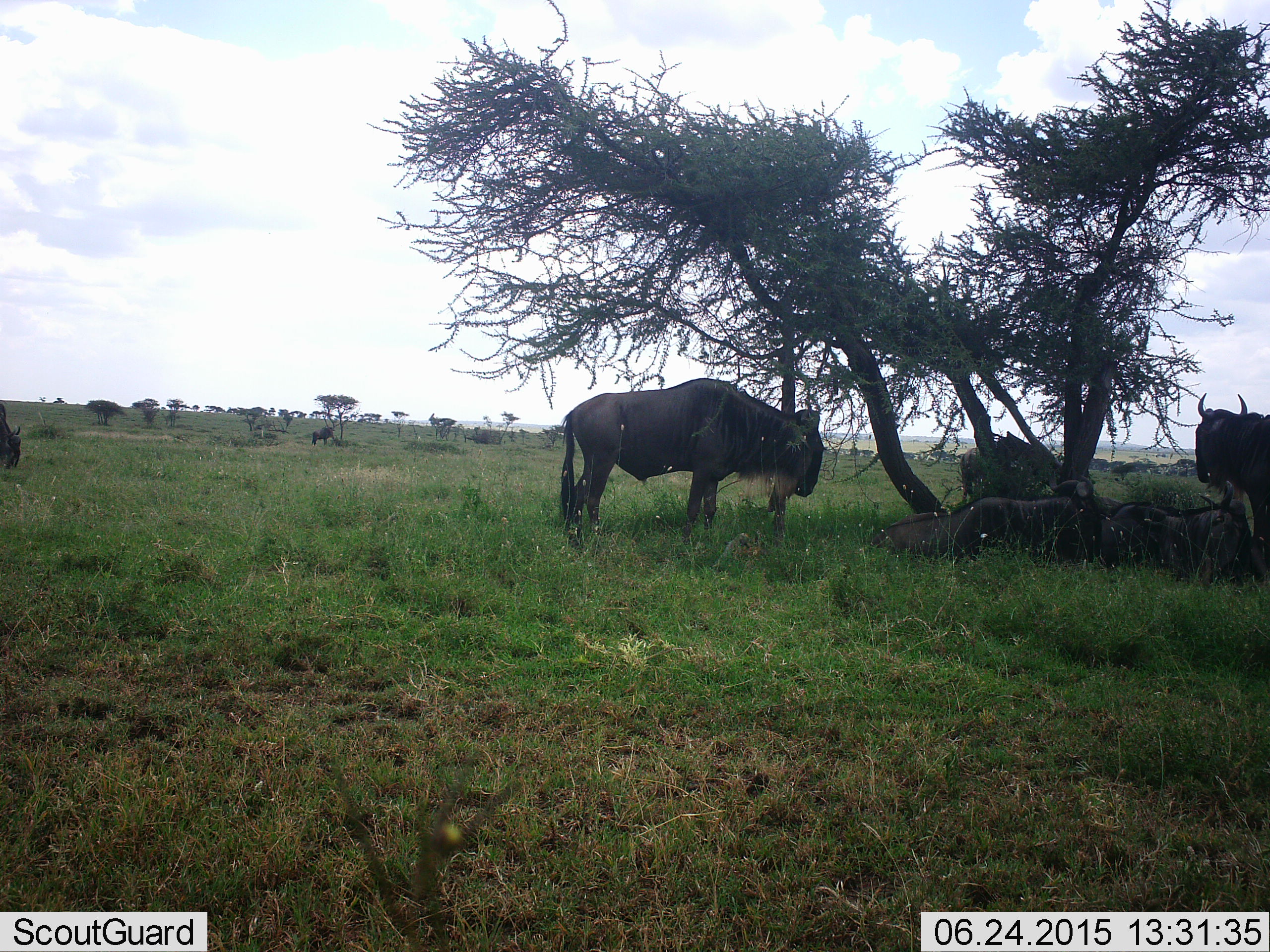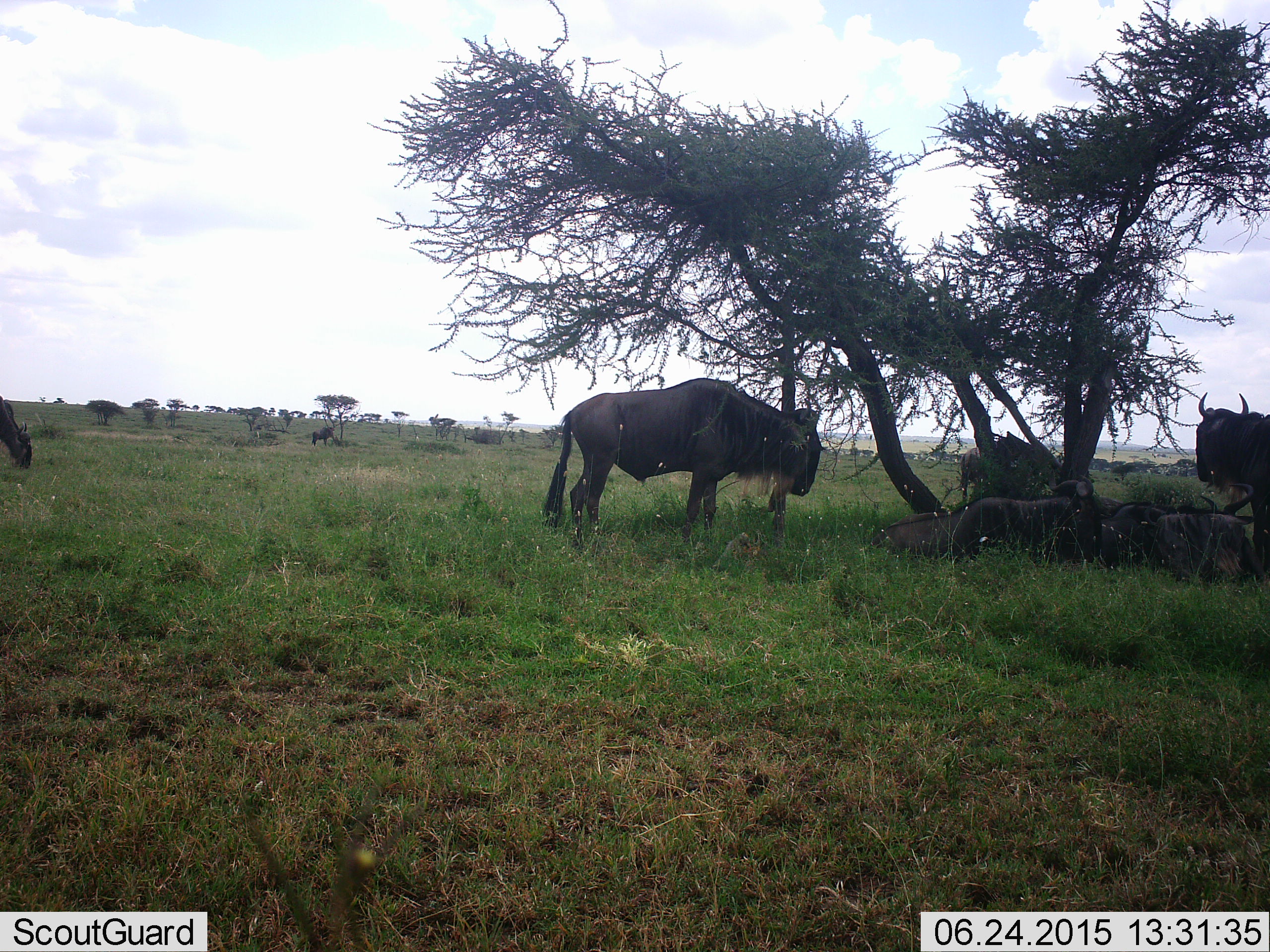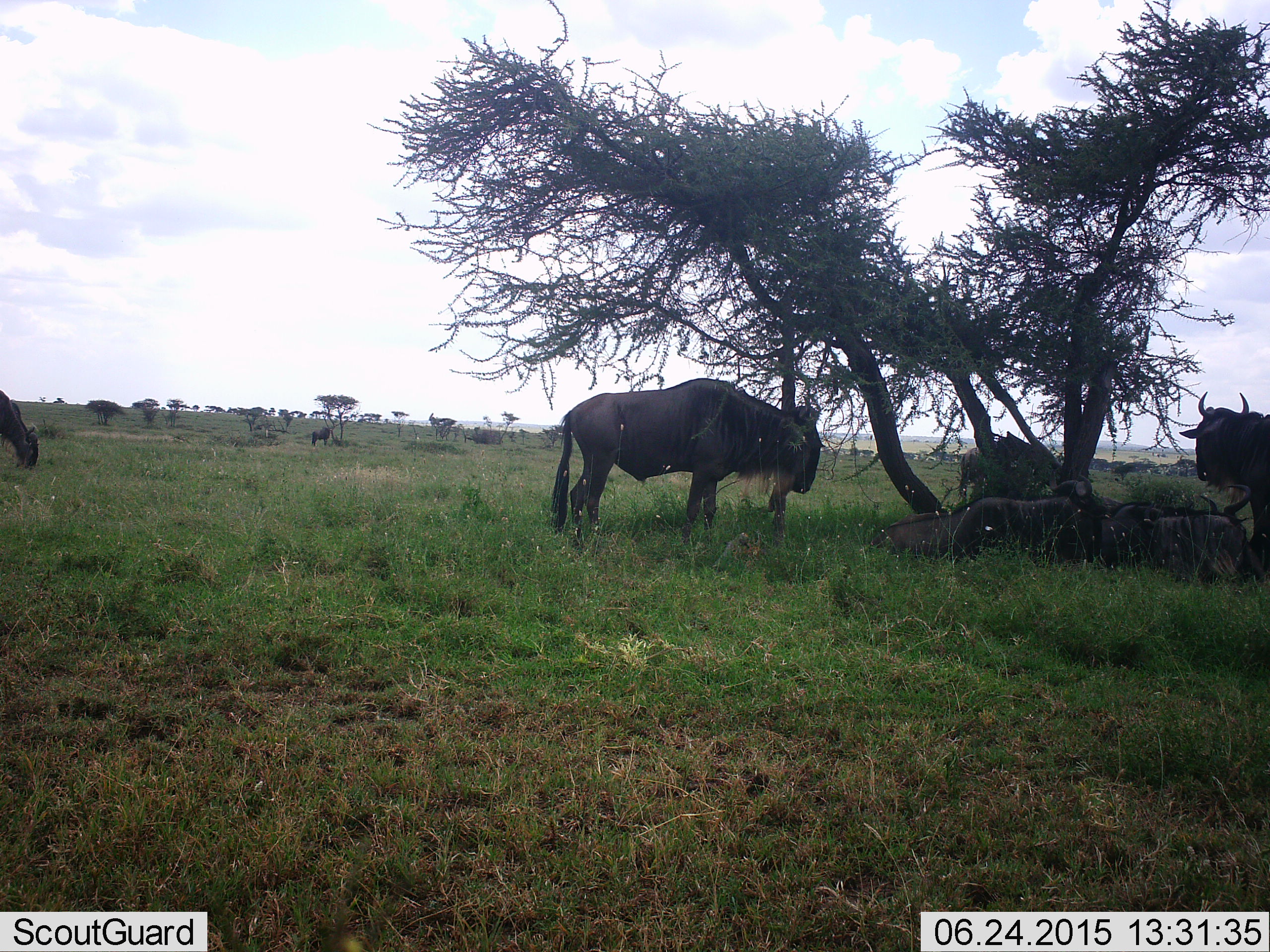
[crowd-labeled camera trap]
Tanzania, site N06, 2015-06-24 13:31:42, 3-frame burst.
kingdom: Animalia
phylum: Chordata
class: Mammalia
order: Artiodactyla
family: Bovidae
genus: Connochaetes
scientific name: Connochaetes taurinus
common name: blue wildebeest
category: wildebeest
Wildebeest (blue wildebeest) (Connochaetes taurinus), count 8. Behavior (volunteer vote fractions): standing 90%, resting 90%, moving 0%, interacting 0%. Young present (vote fraction): 0%. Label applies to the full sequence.